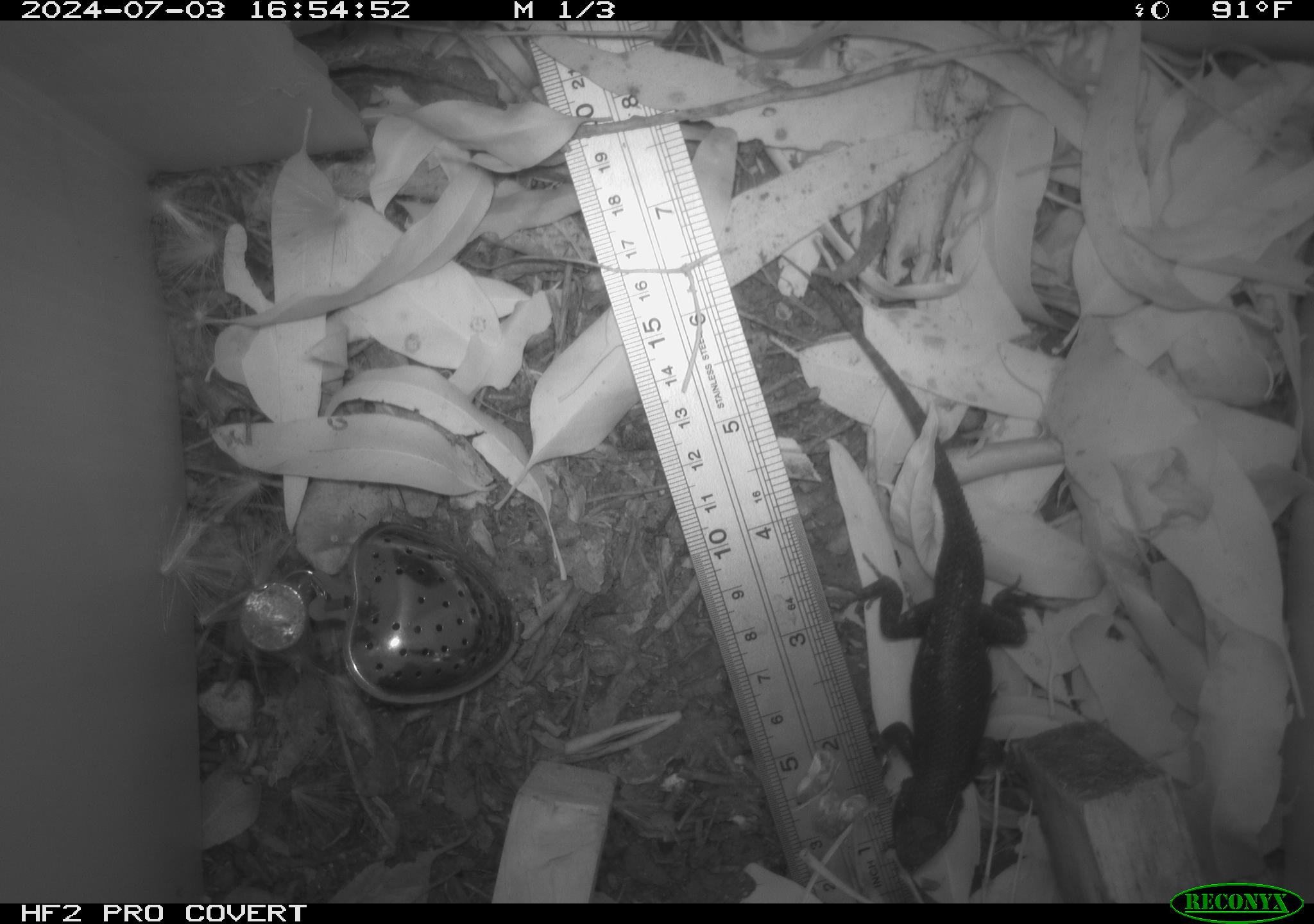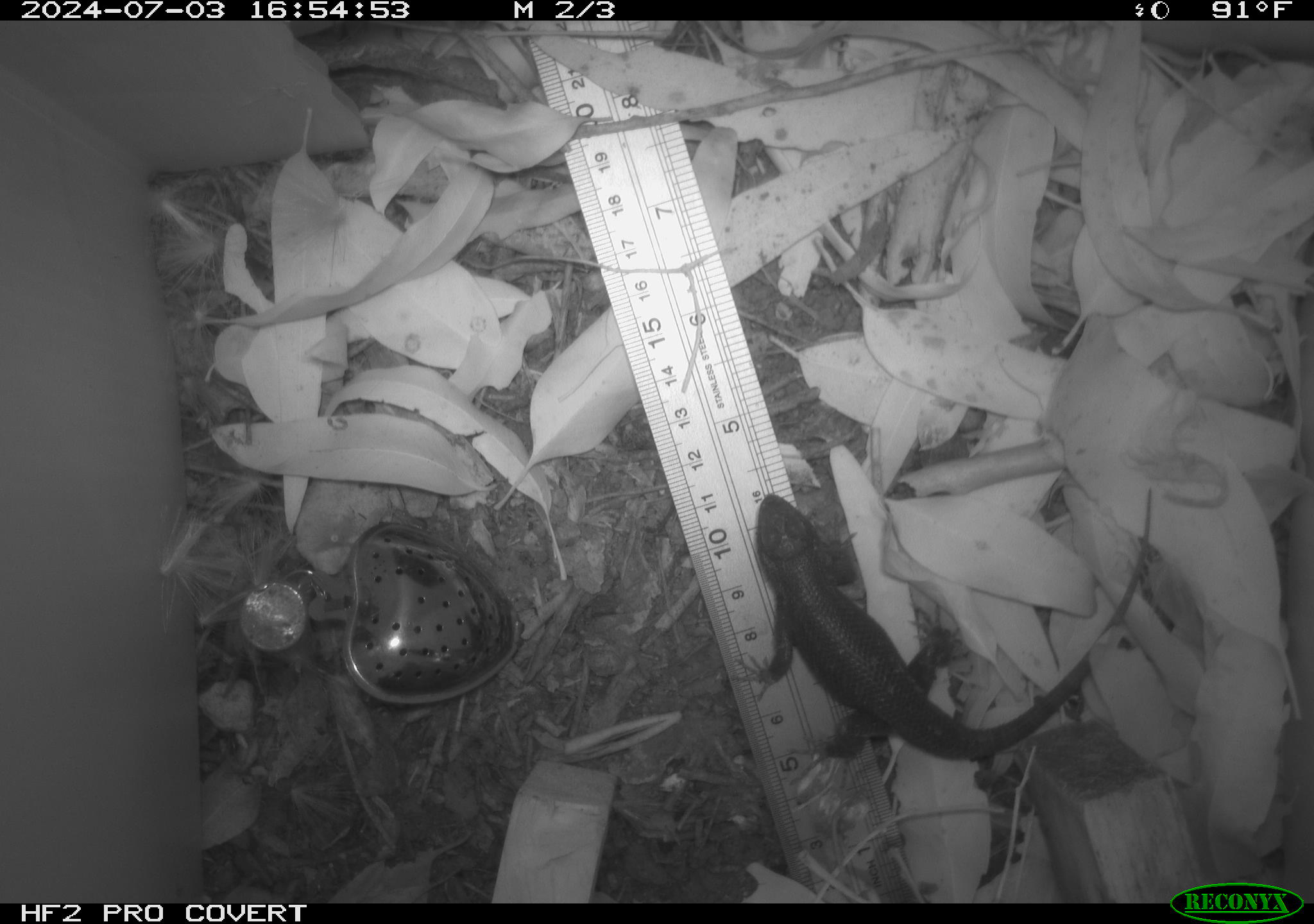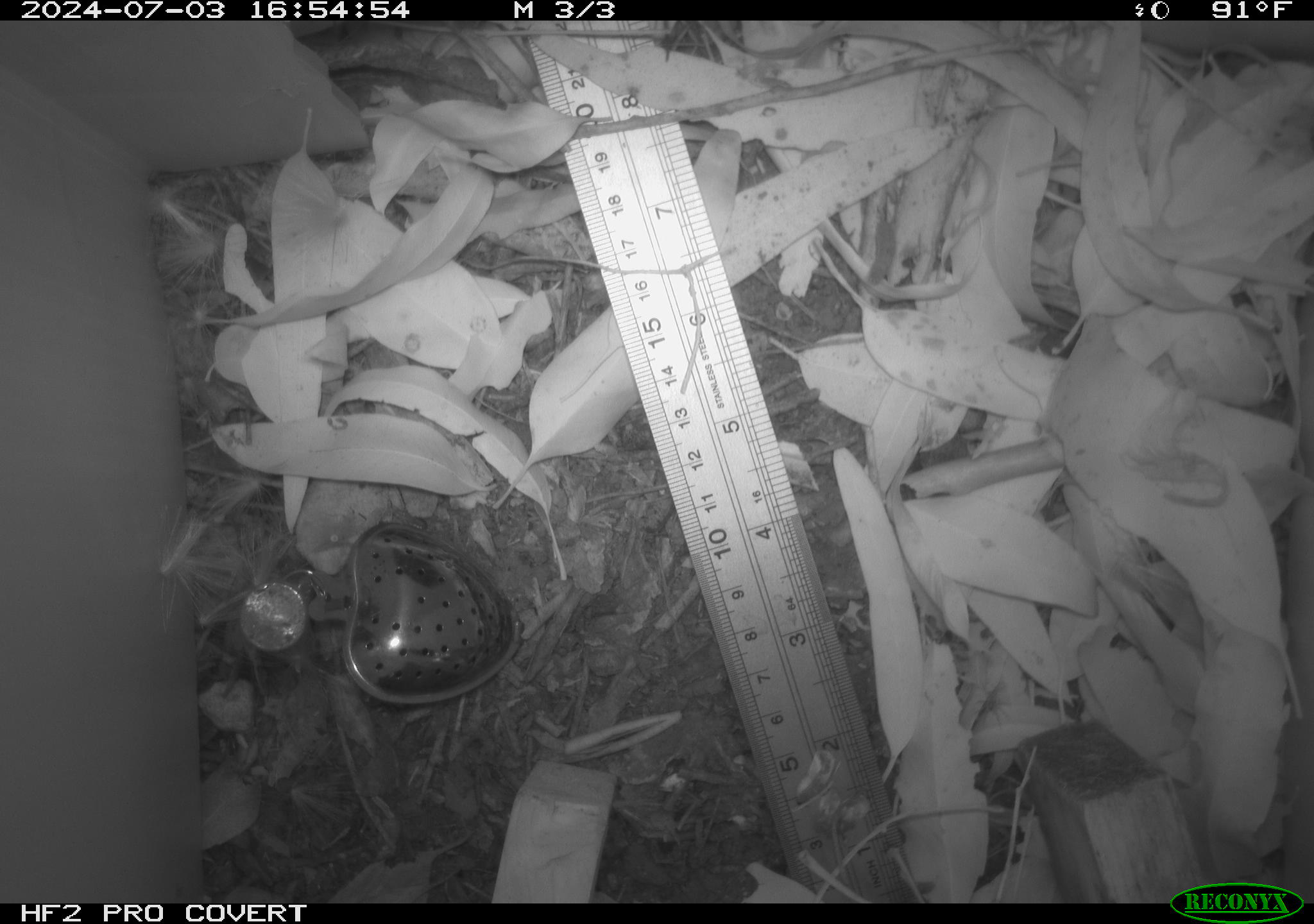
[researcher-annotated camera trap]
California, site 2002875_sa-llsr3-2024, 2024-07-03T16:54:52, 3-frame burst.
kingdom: Animalia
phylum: Chordata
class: Reptilia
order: Squamata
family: Phrynosomatidae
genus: Sceloporus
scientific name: Sceloporus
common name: spiny lizards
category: sceloporus species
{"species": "sceloporus species (spiny lizards) (Sceloporus)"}